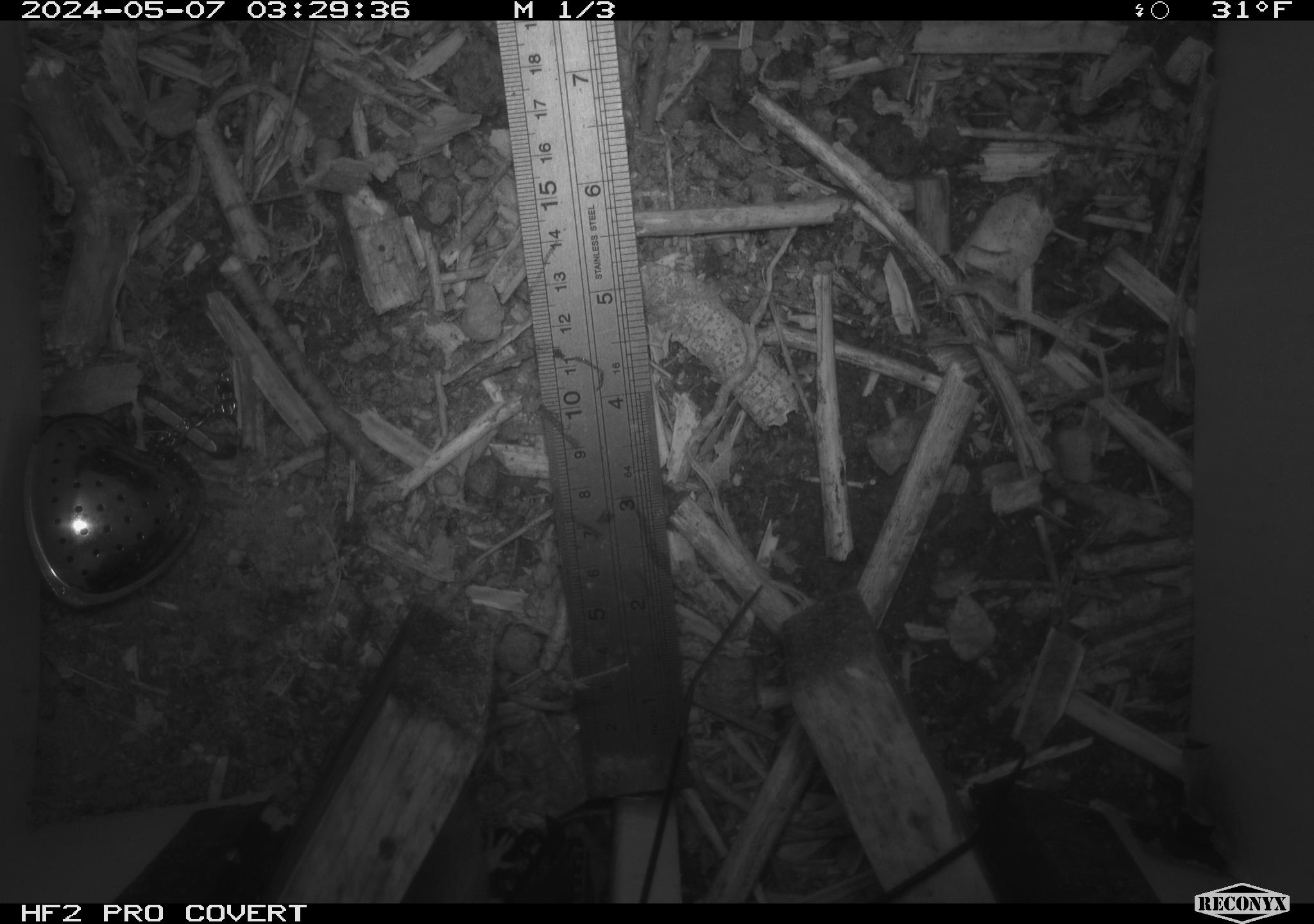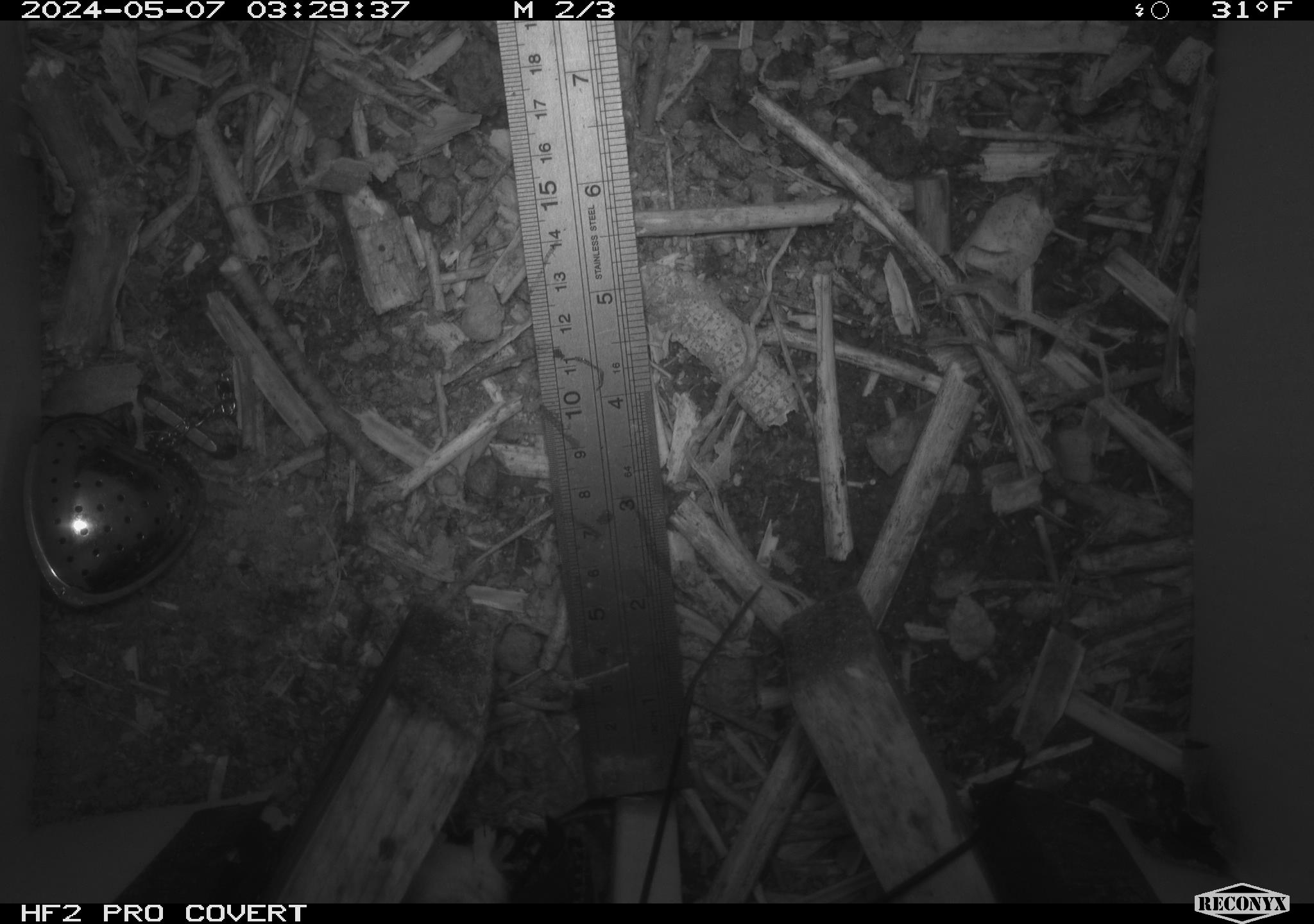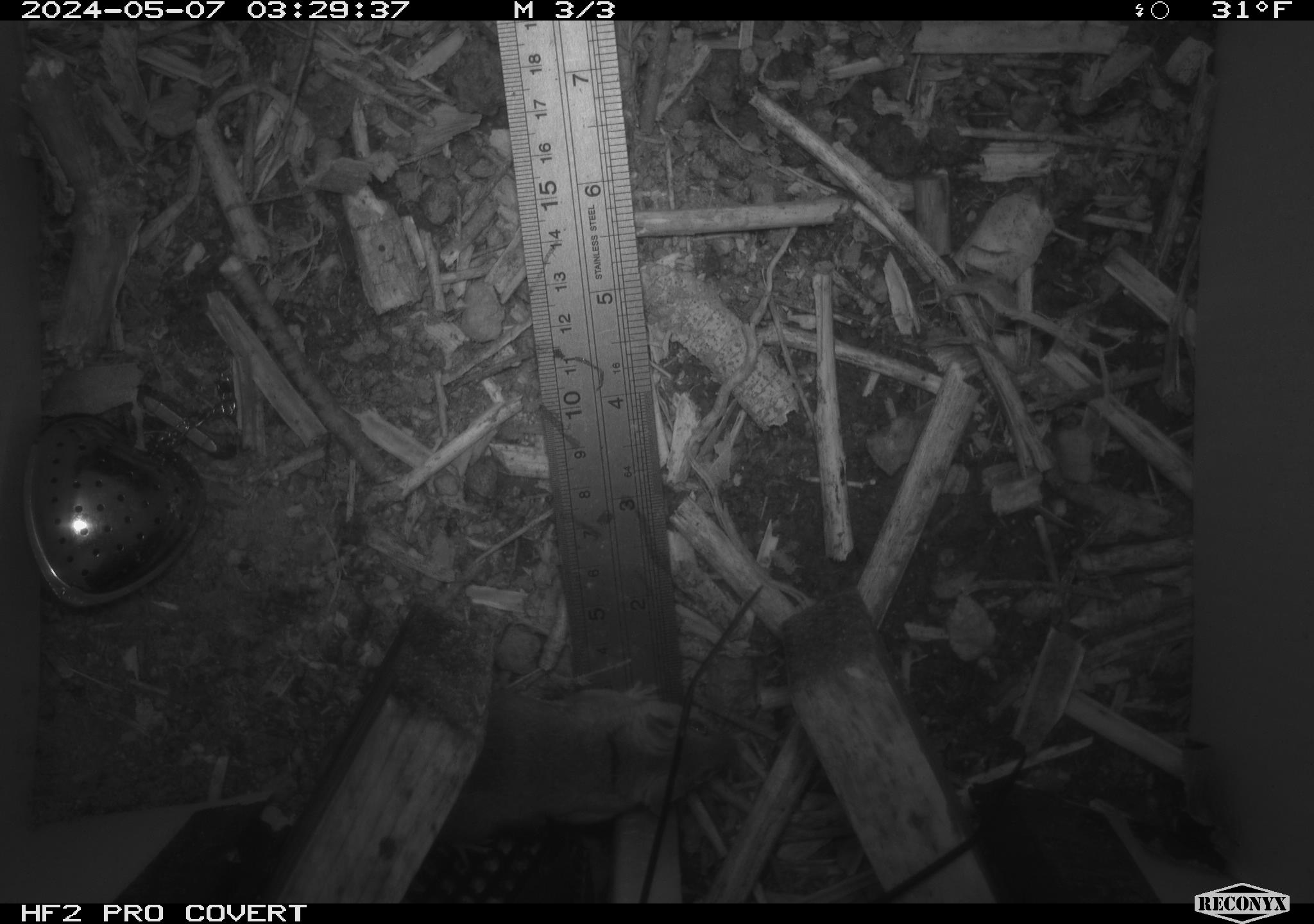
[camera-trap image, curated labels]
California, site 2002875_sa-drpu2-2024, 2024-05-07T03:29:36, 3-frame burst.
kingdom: Animalia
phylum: Chordata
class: Mammalia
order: Rodentia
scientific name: Rodentia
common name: mouse species